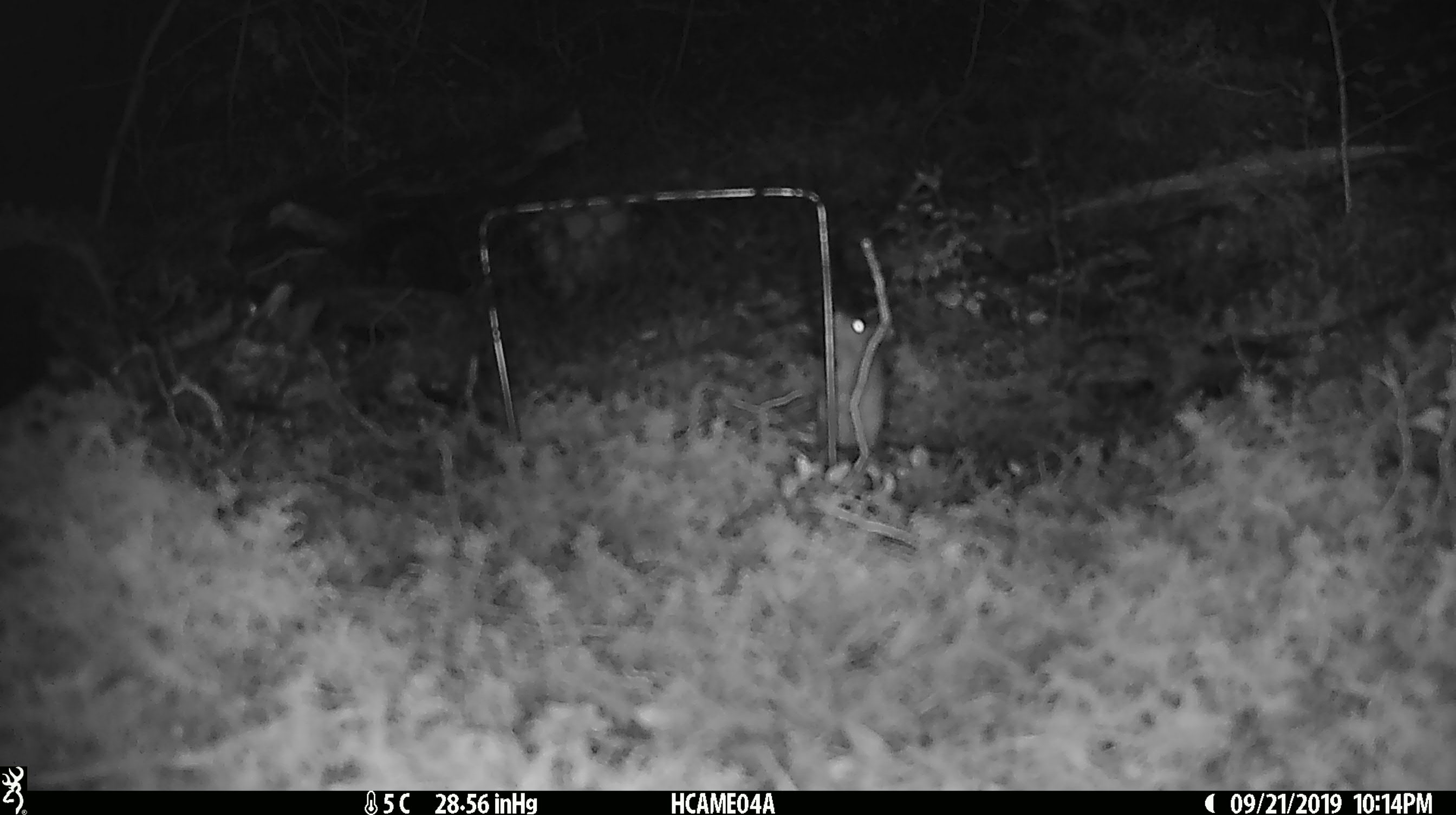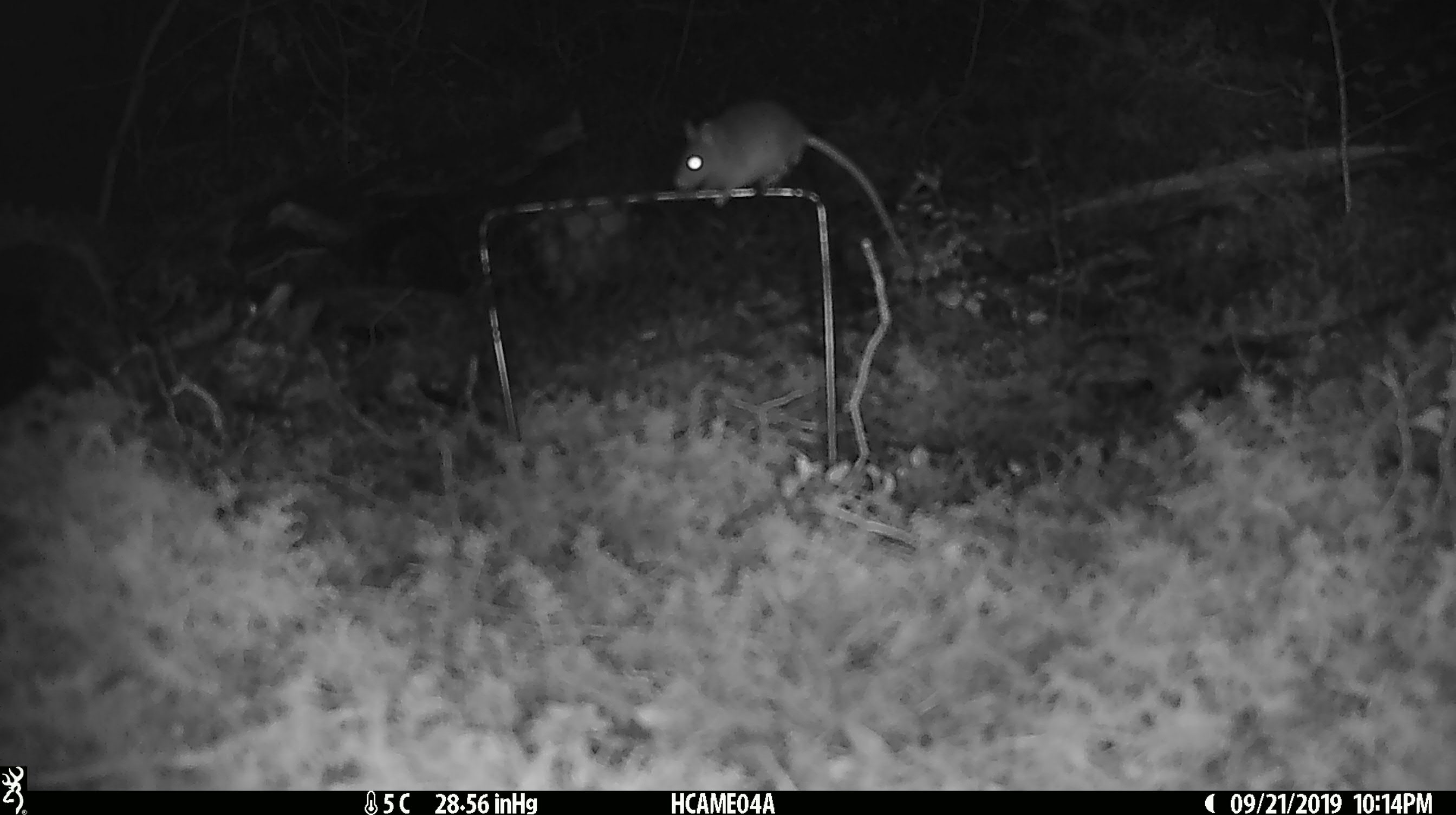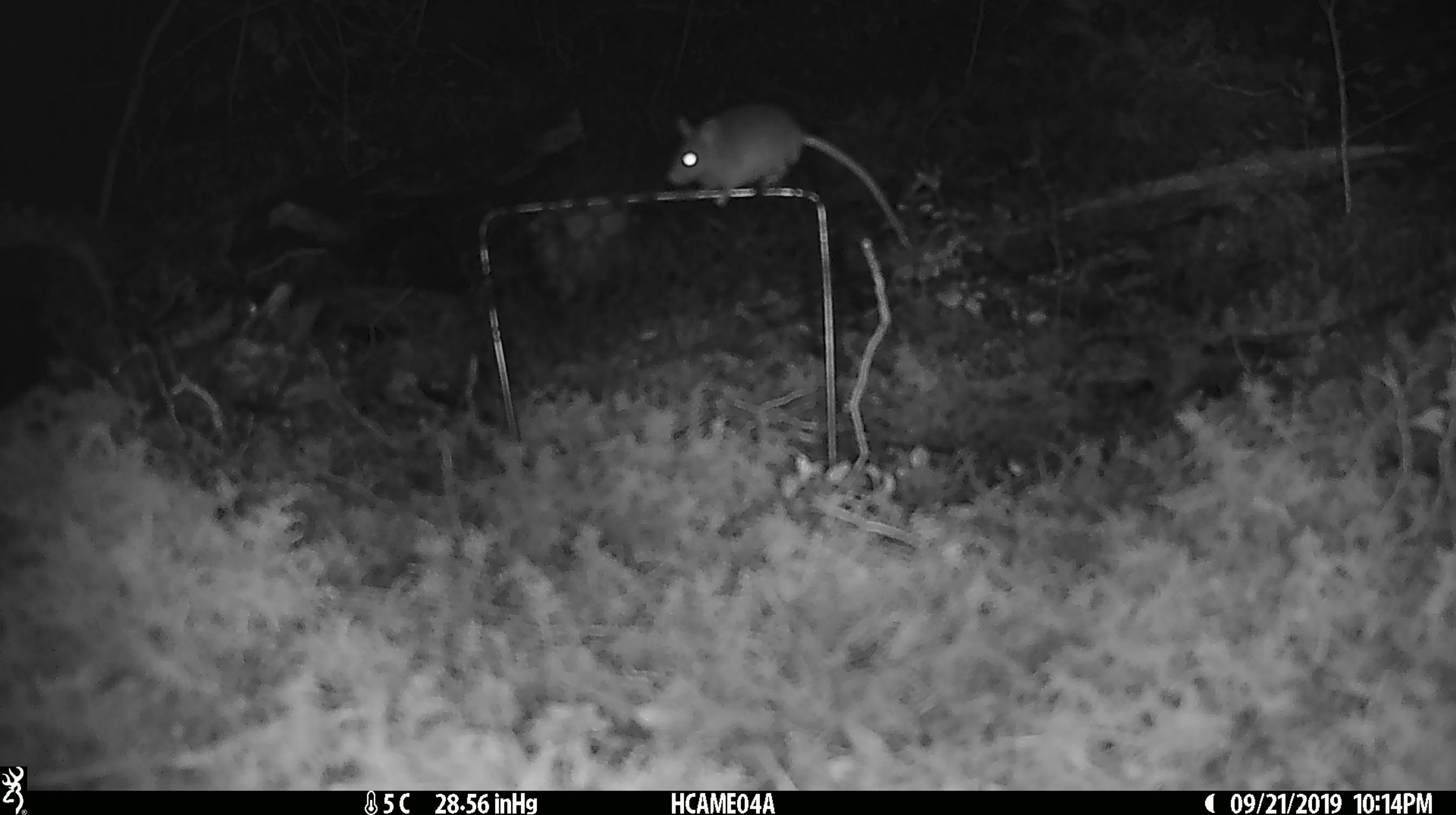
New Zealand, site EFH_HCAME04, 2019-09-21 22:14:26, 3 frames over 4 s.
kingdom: Animalia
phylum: Chordata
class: Mammalia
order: Rodentia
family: Muridae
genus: Mus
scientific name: Mus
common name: mouse